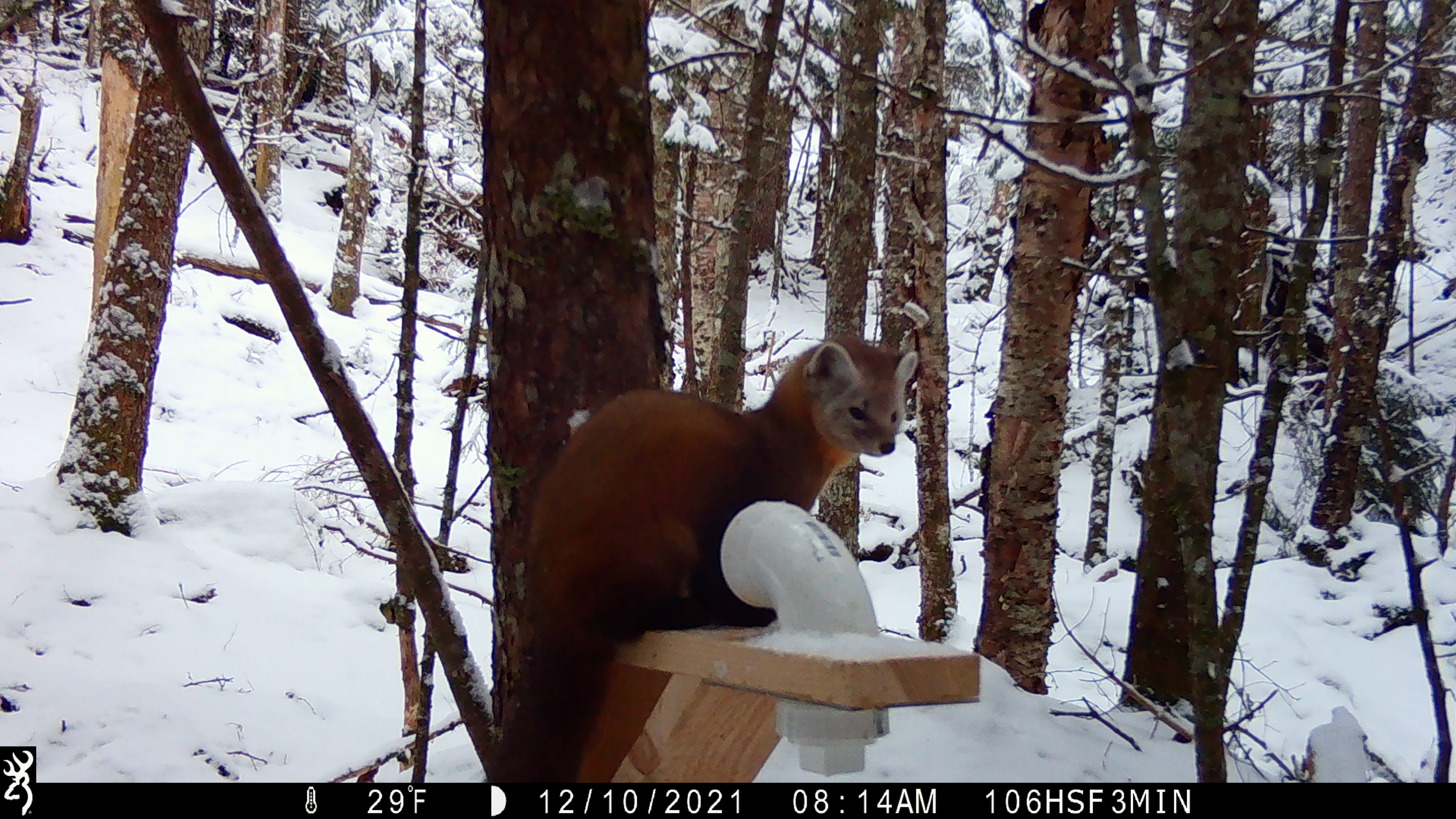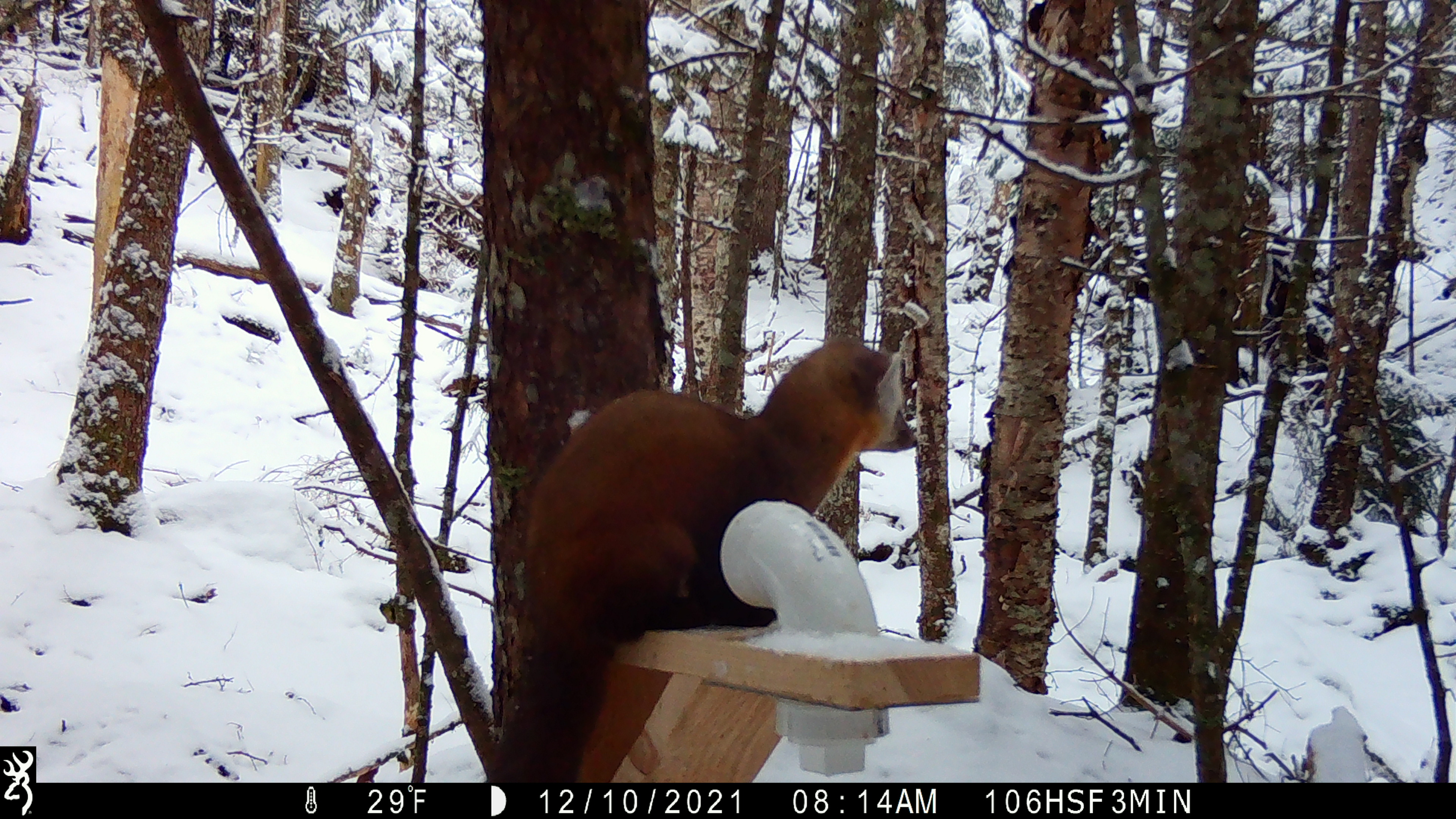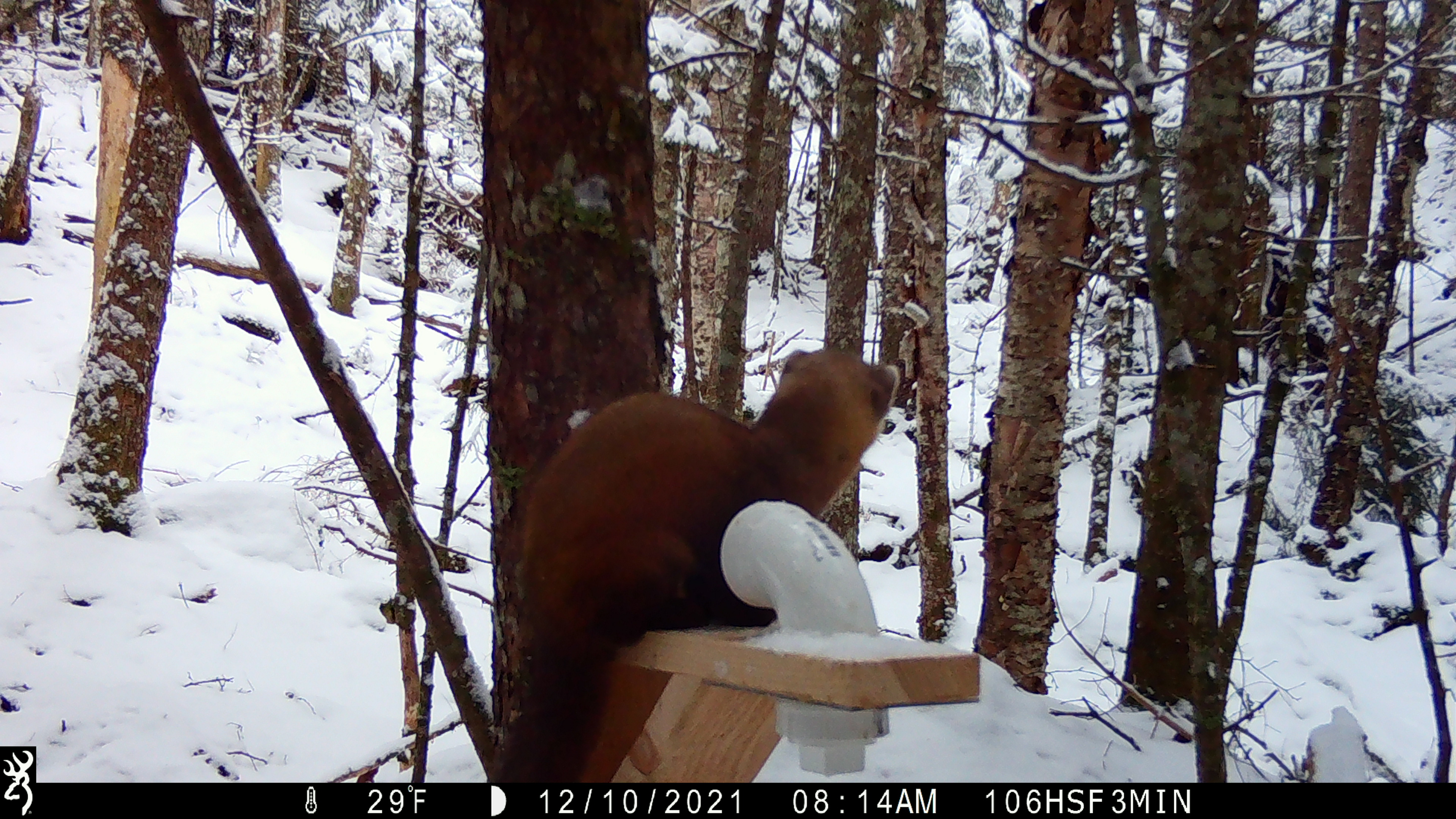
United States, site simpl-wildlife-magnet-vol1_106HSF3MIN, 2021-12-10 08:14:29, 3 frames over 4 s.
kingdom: Animalia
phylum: Chordata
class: Mammalia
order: Carnivora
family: Mustelidae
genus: Martes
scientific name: Martes americana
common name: american marten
American marten (Martes americana).